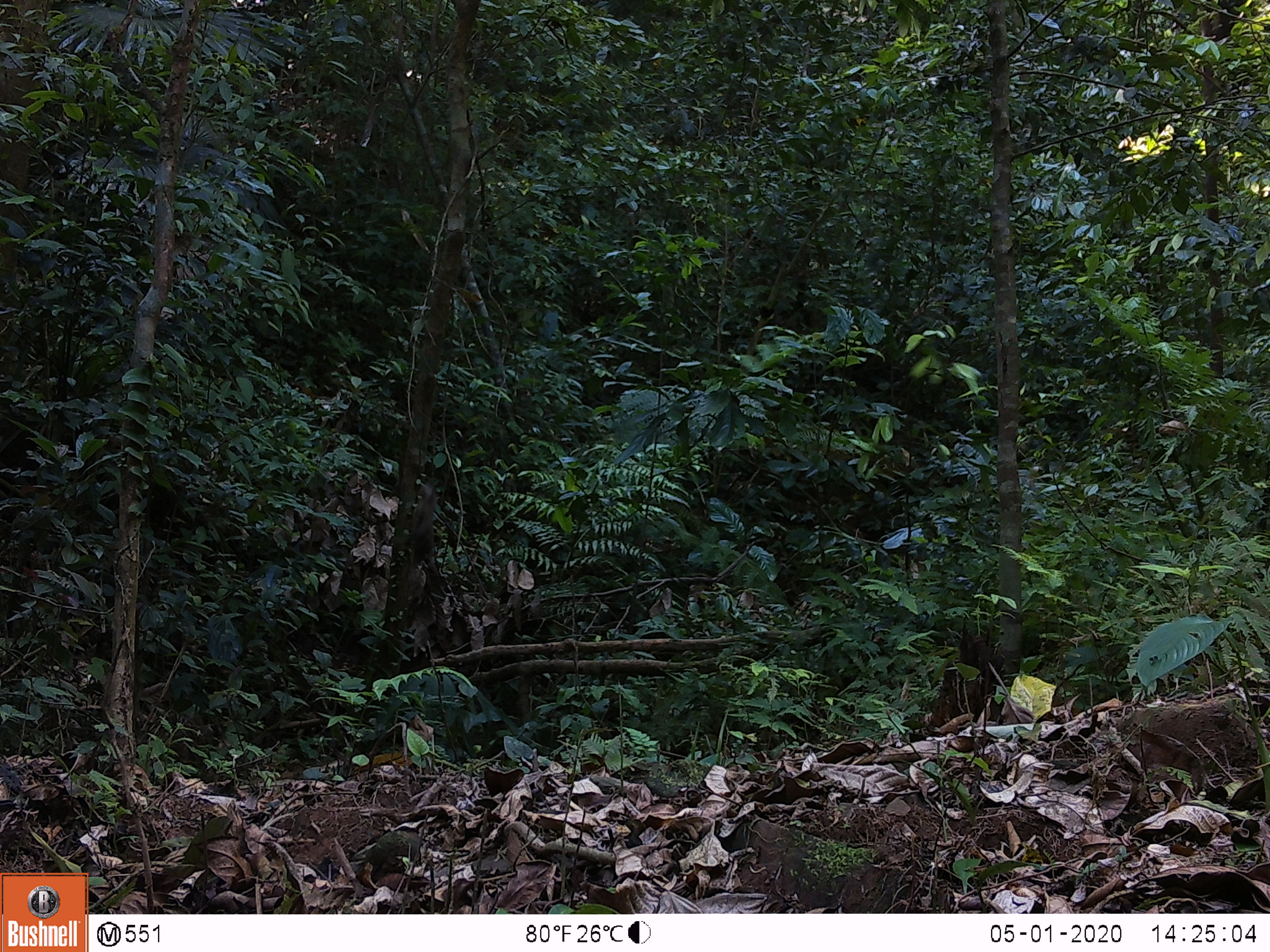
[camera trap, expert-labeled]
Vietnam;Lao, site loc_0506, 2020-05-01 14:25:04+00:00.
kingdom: Animalia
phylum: Chordata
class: Mammalia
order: Primates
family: Cercopithecidae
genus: Macaca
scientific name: Macaca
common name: macaques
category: assam or rhesus macaque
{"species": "assam or rhesus macaque (macaques) (Macaca)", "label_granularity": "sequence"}